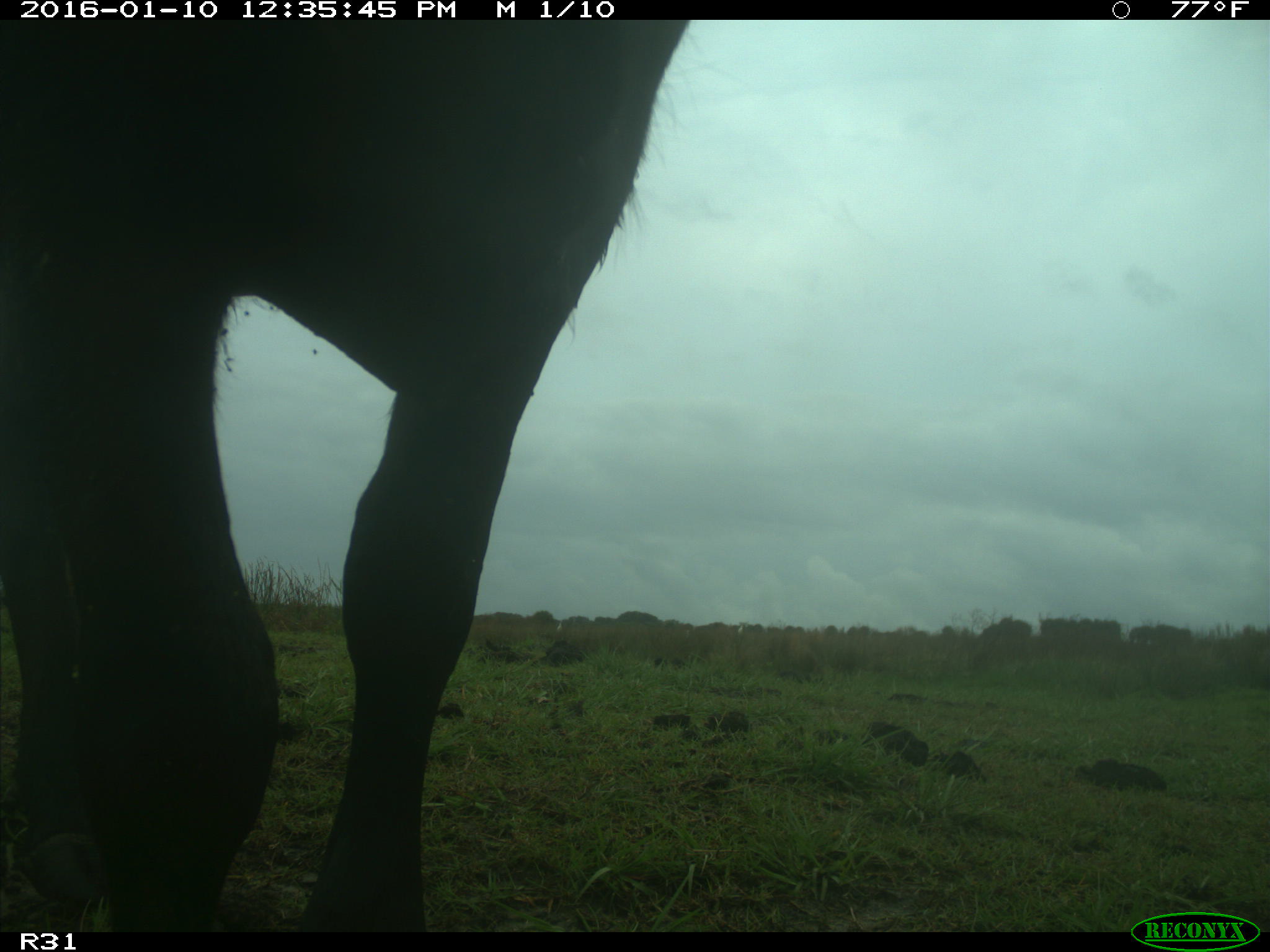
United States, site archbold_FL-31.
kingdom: Animalia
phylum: Chordata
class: Mammalia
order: Artiodactyla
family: Bovidae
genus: Bos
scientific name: Bos taurus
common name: domestic cow